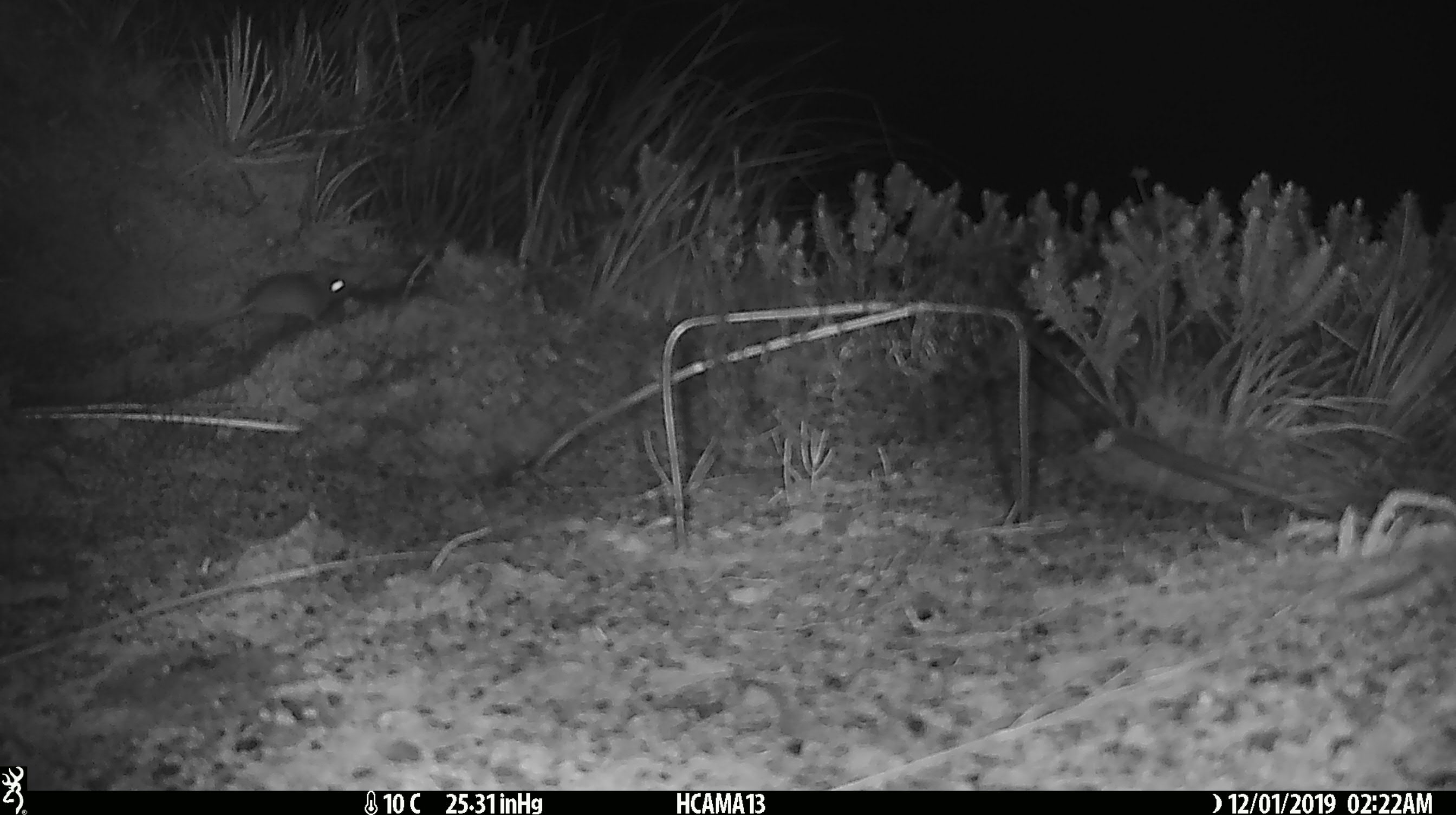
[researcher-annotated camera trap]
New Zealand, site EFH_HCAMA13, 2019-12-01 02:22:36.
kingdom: Animalia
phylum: Chordata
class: Mammalia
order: Rodentia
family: Muridae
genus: Mus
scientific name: Mus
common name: mouse